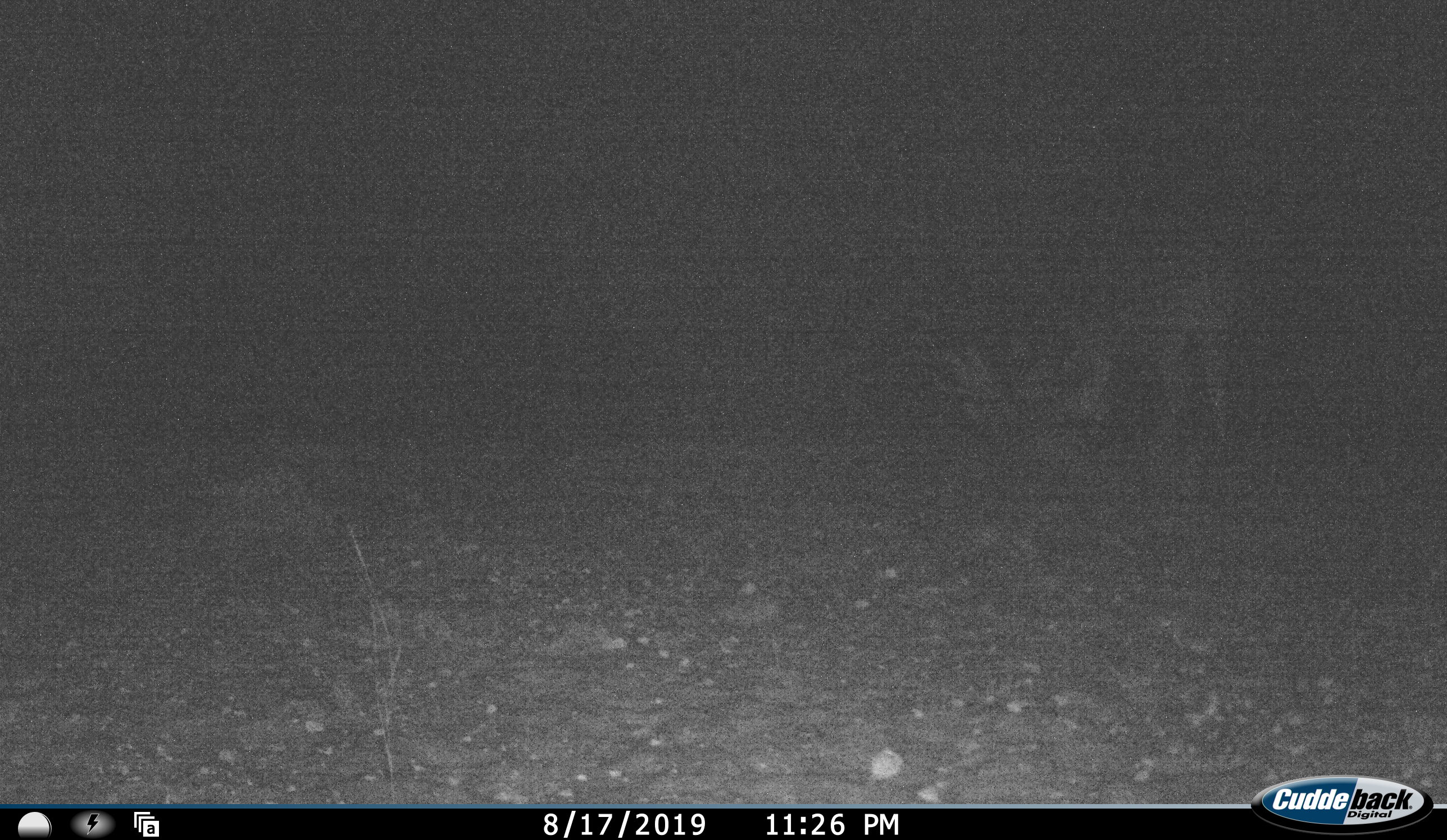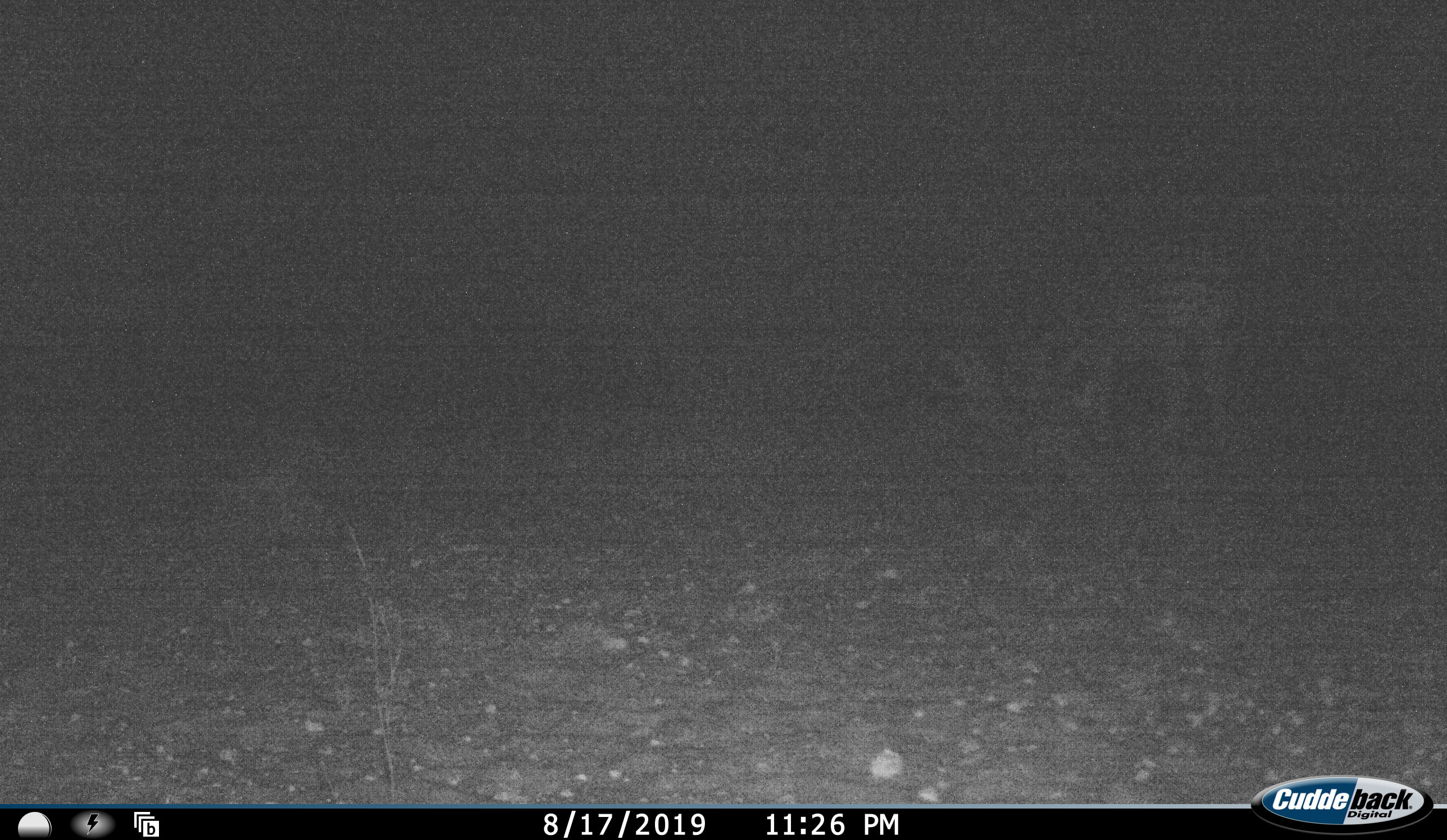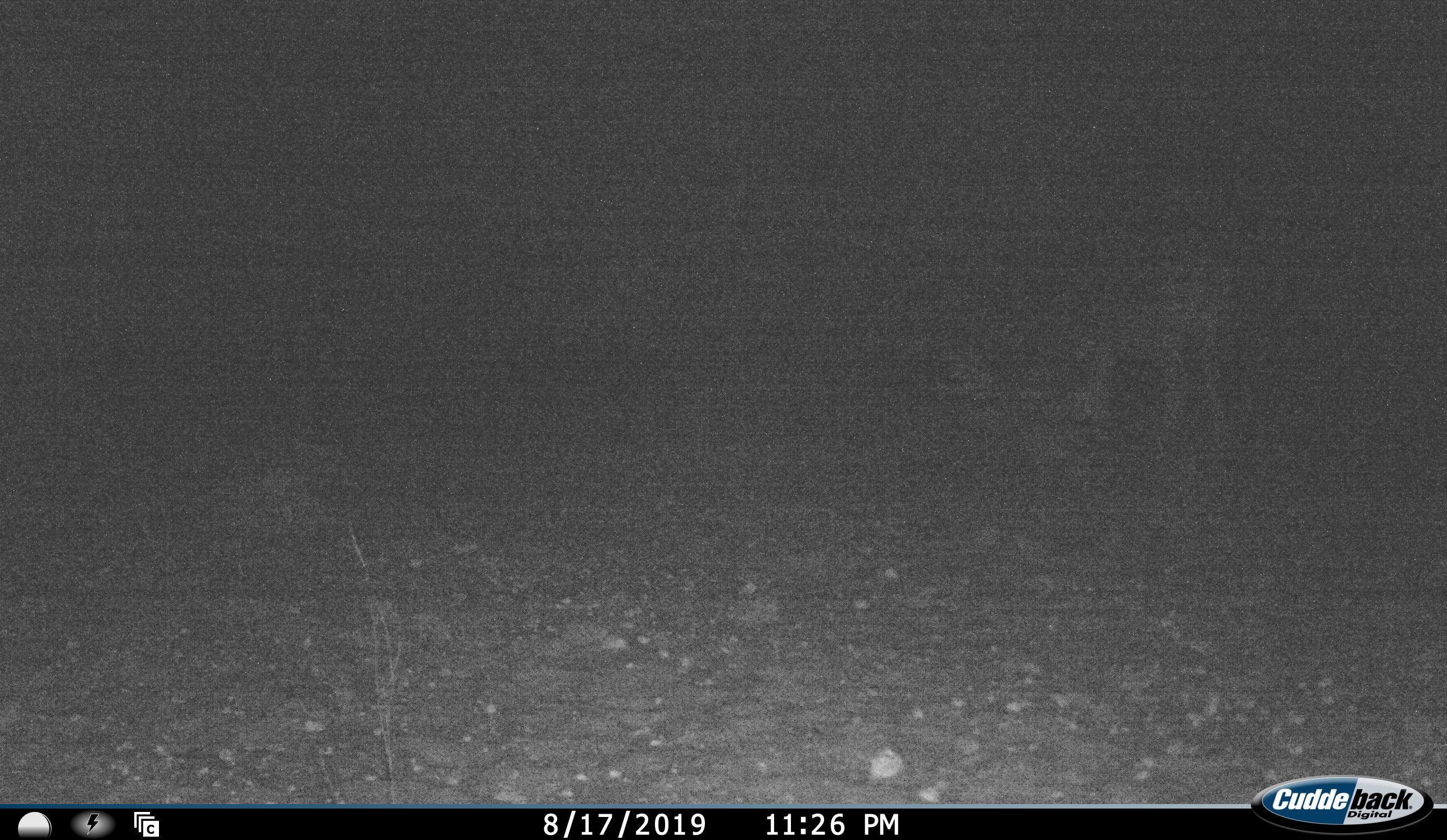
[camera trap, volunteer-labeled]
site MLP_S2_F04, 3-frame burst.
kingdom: Animalia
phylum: Chordata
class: Mammalia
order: Perissodactyla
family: Equidae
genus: Equus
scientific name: Equus quagga burchellii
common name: burchell's zebra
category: zebraburchells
Zebraburchells (burchell's zebra) (Equus quagga burchellii), count 1. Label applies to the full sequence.